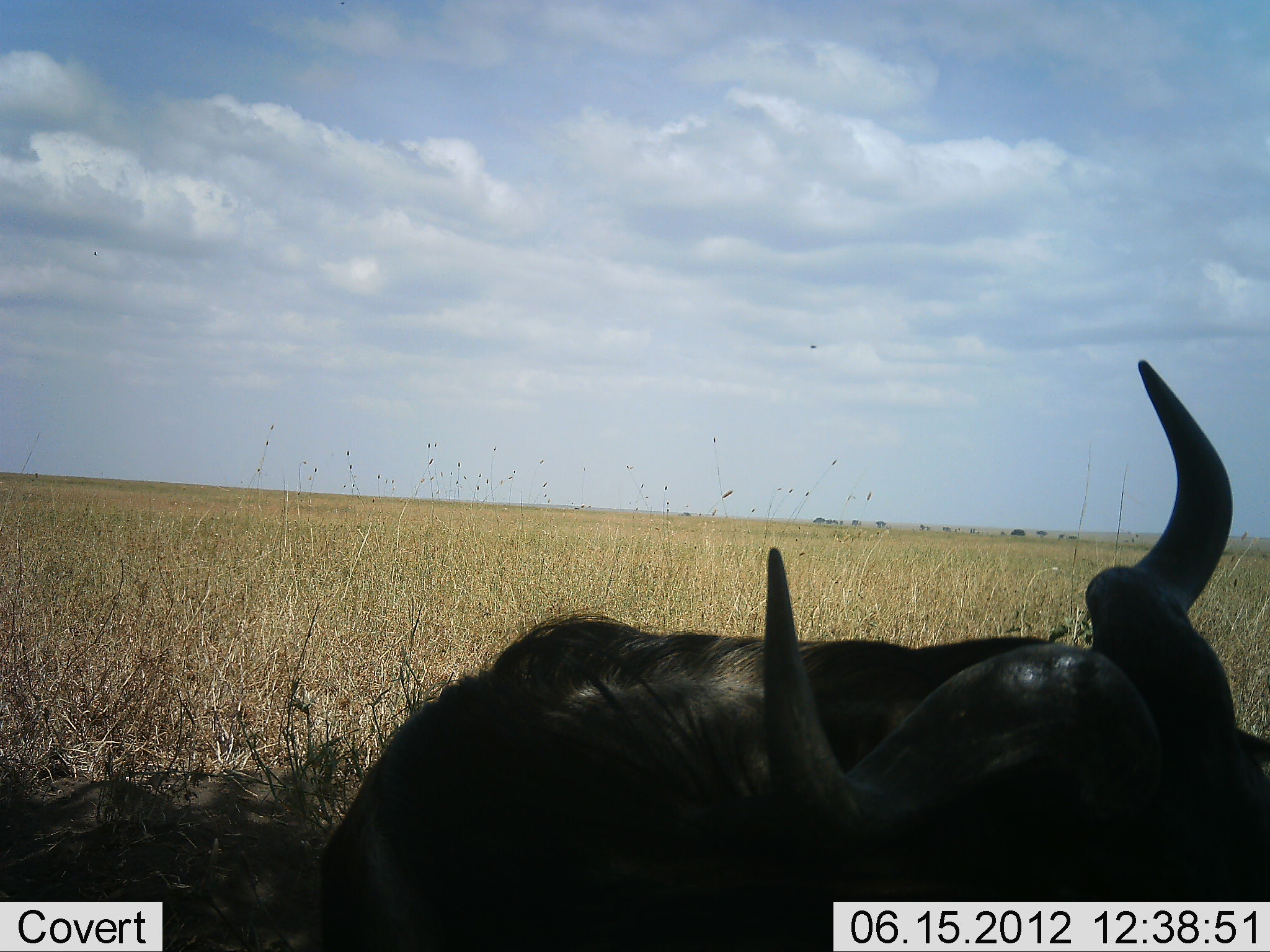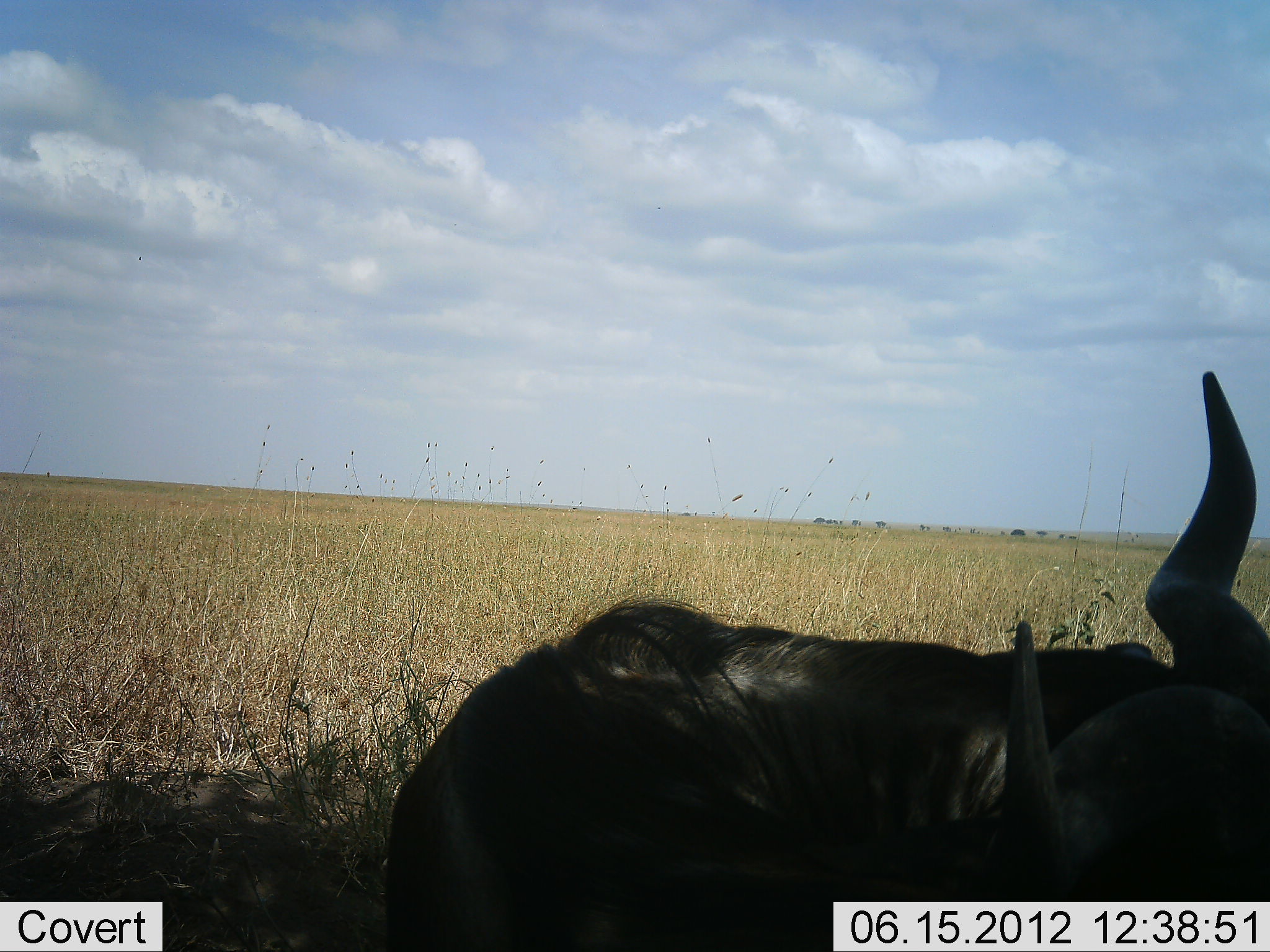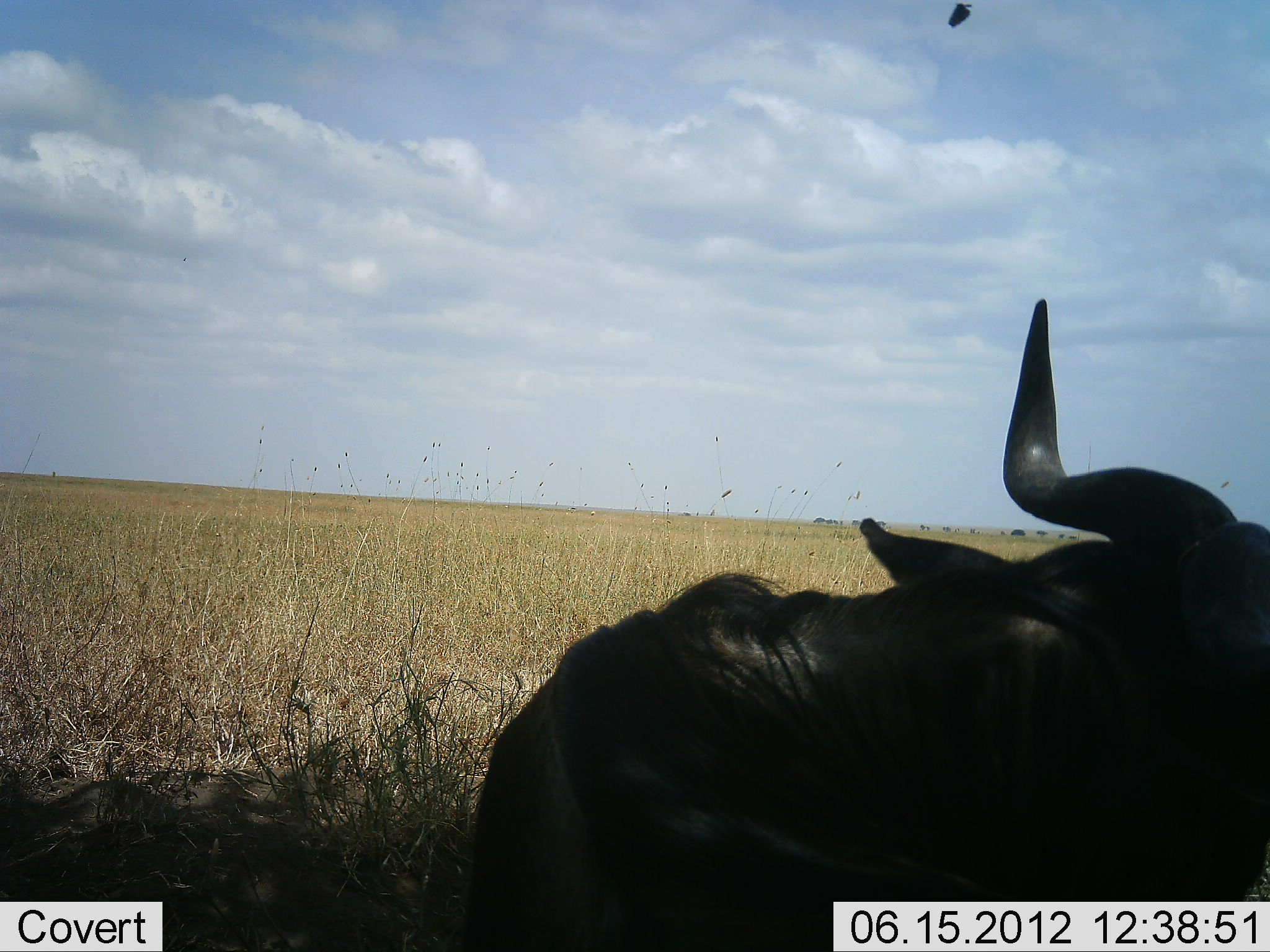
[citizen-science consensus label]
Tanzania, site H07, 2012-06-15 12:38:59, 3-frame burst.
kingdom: Animalia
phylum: Chordata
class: Mammalia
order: Artiodactyla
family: Bovidae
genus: Connochaetes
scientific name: Connochaetes taurinus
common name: blue wildebeest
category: wildebeest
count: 1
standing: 20%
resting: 60%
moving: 20%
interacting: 0%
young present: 0%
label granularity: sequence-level